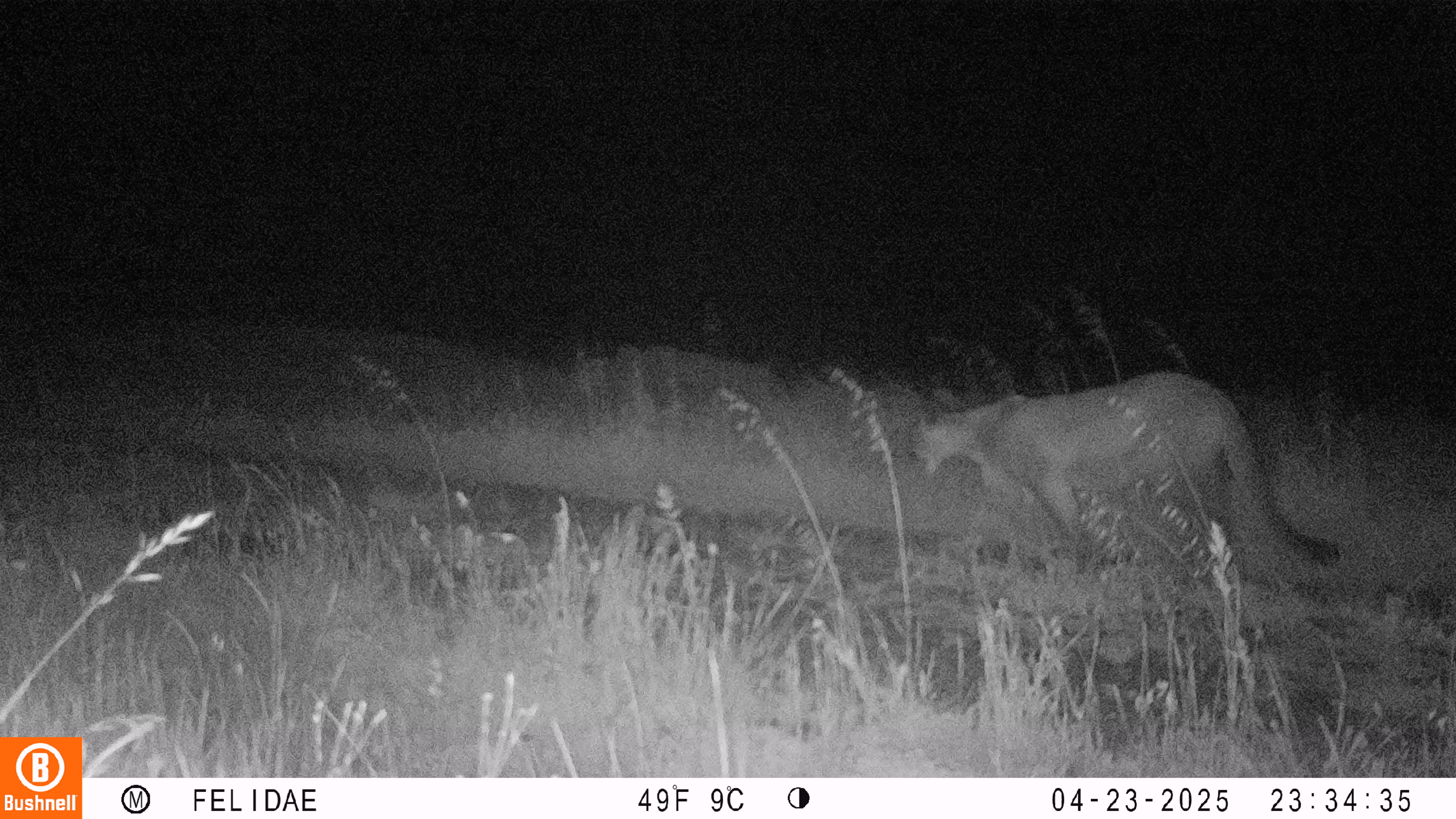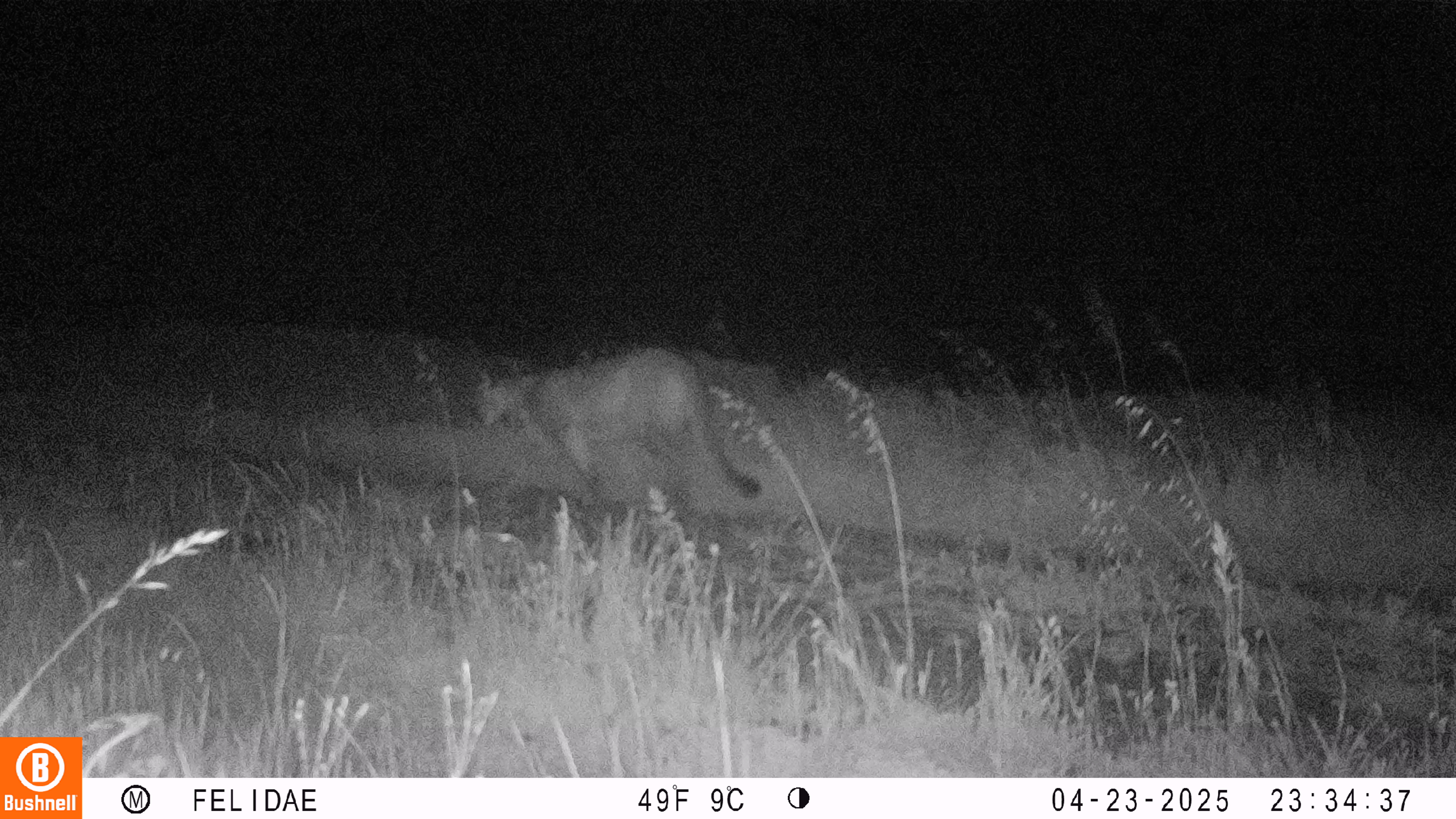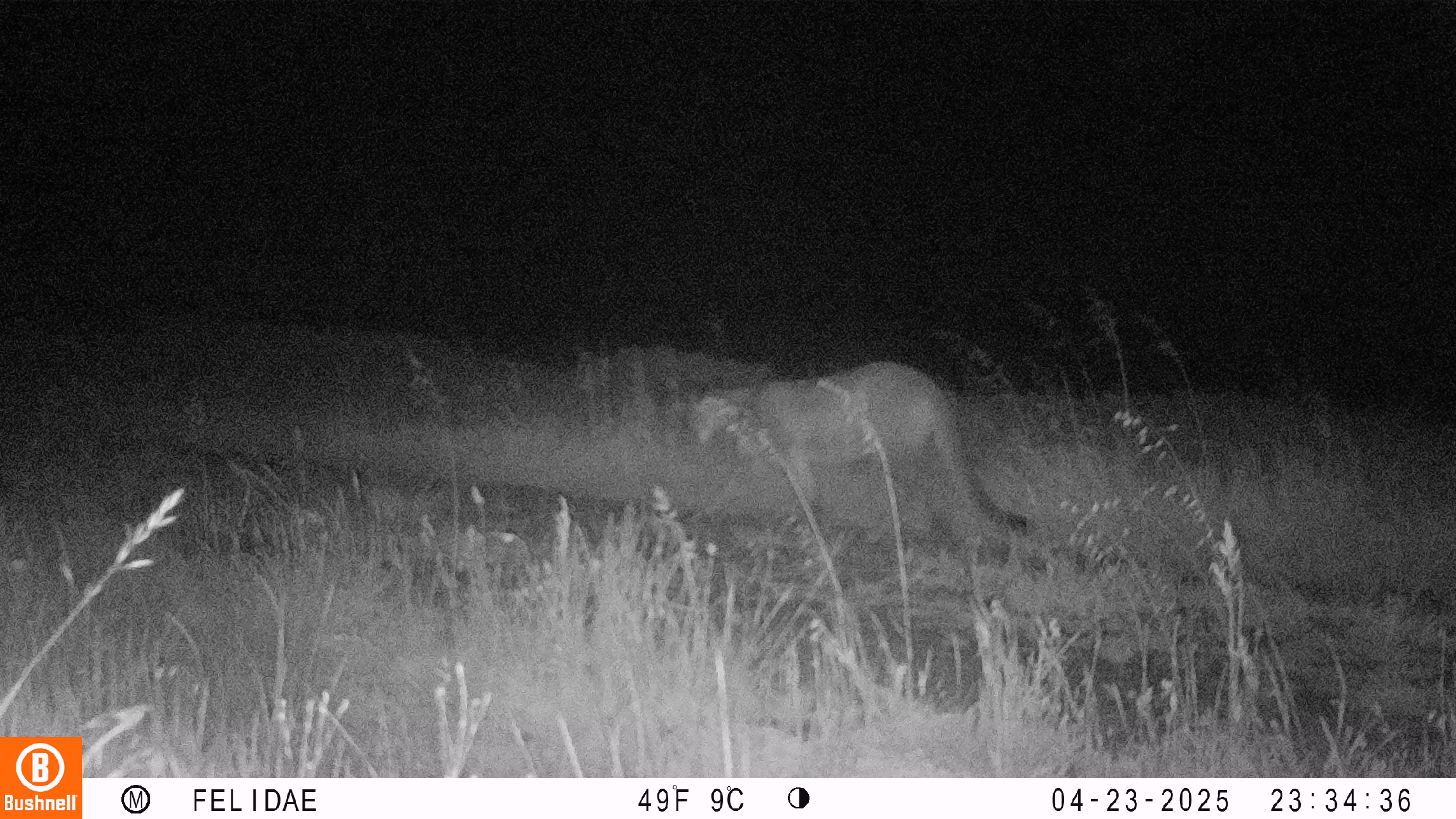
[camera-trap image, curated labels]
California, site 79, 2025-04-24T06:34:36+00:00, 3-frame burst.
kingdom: Animalia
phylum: Chordata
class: Mammalia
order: Carnivora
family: Felidae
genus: Puma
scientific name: Puma concolor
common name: puma